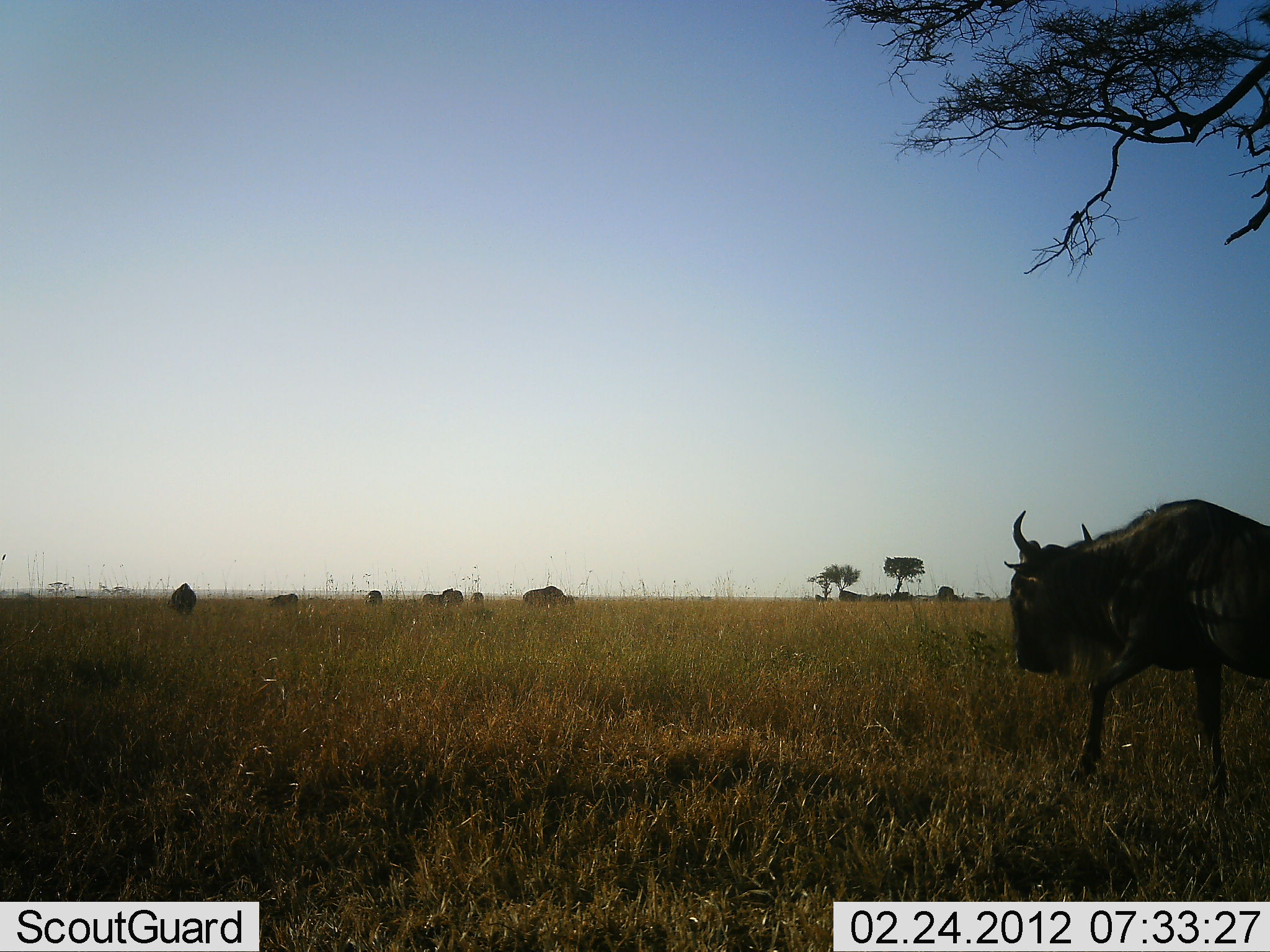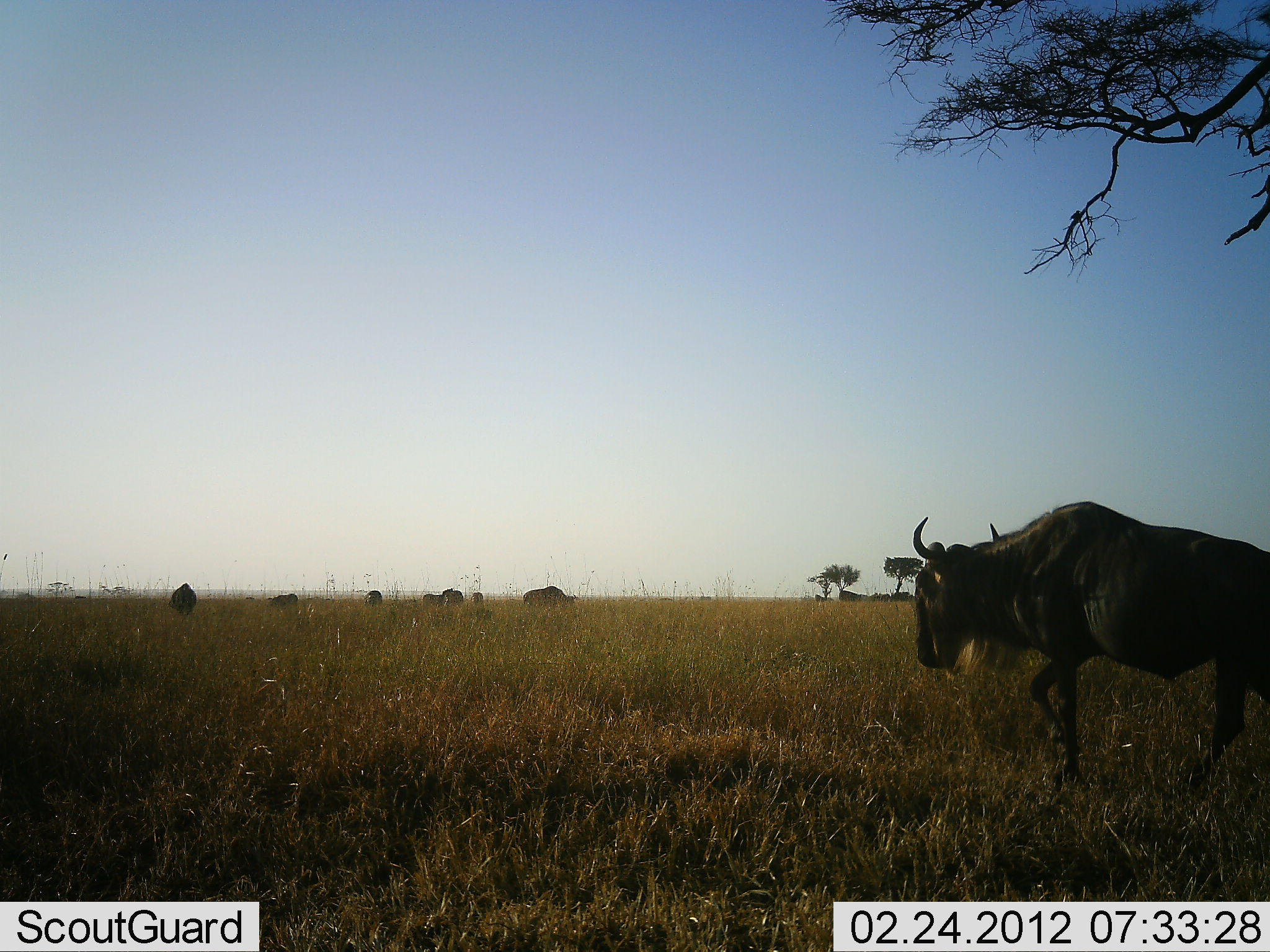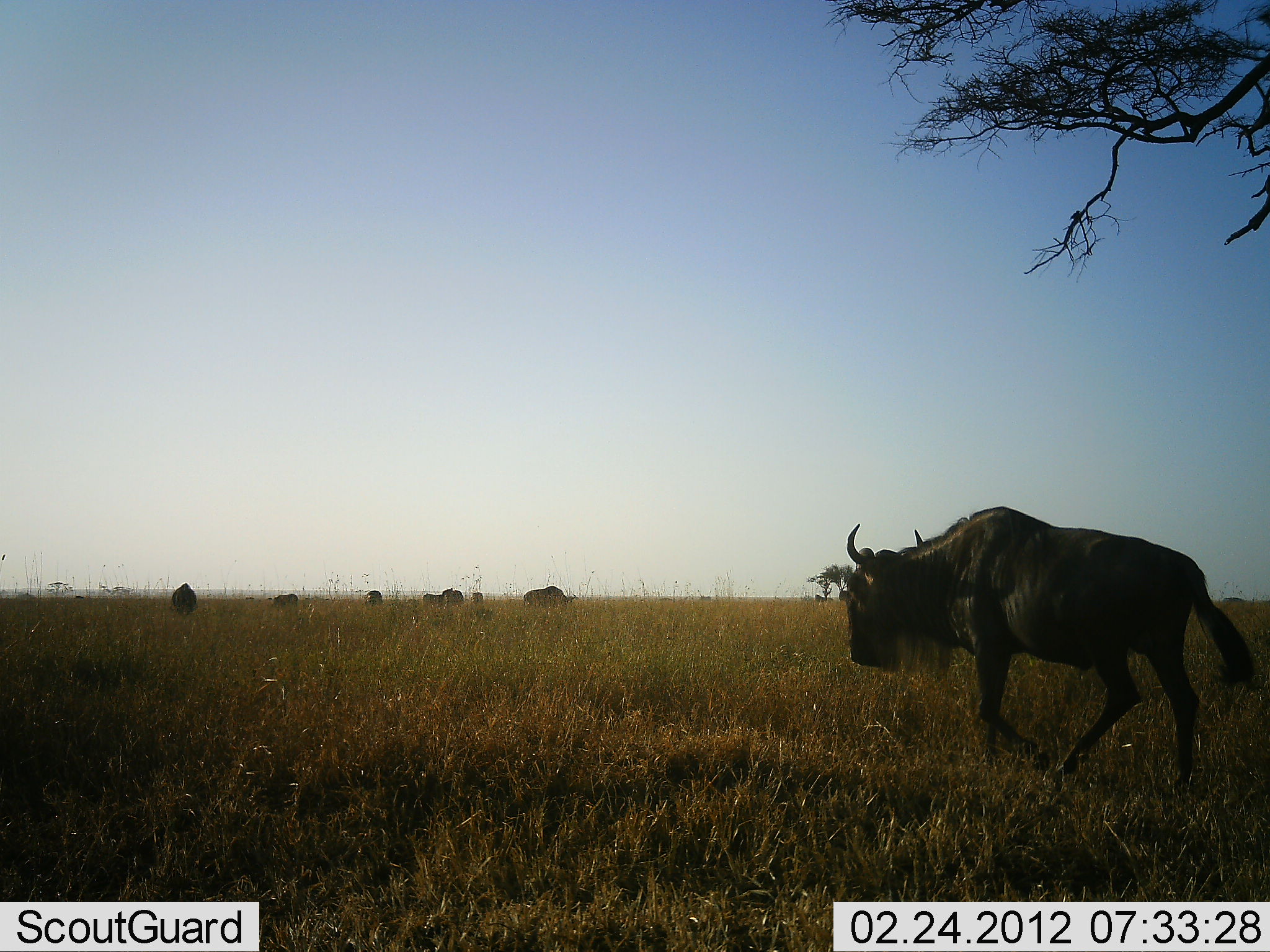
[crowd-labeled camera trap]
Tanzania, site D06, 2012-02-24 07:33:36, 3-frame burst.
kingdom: Animalia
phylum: Chordata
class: Mammalia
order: Artiodactyla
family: Bovidae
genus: Connochaetes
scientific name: Connochaetes taurinus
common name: blue wildebeest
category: wildebeest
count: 8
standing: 56%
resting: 6%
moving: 89%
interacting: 0%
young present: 0%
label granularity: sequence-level